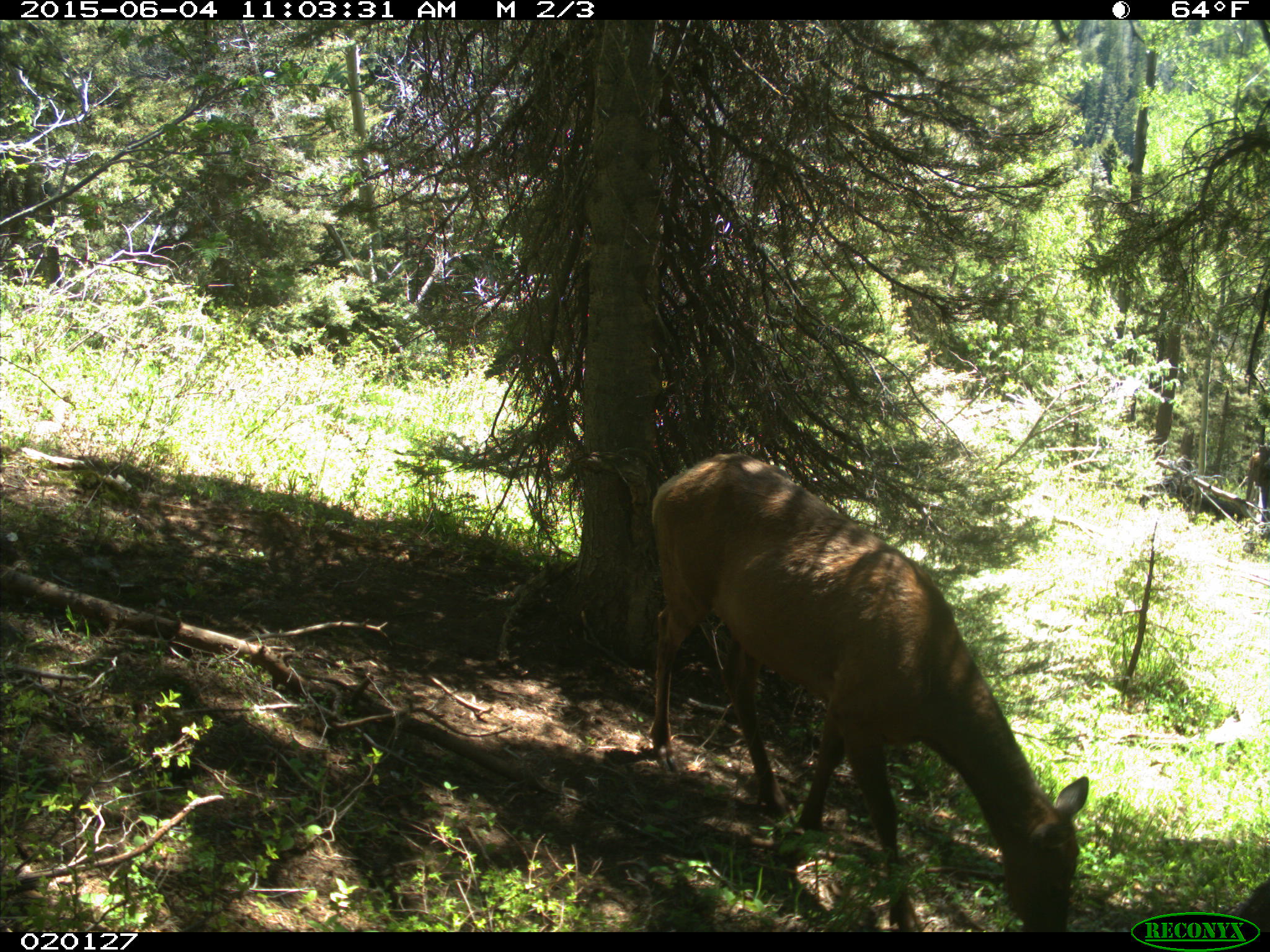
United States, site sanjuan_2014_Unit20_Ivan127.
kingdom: Animalia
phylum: Chordata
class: Mammalia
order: Artiodactyla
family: Cervidae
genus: Cervus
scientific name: Cervus elaphus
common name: red deer